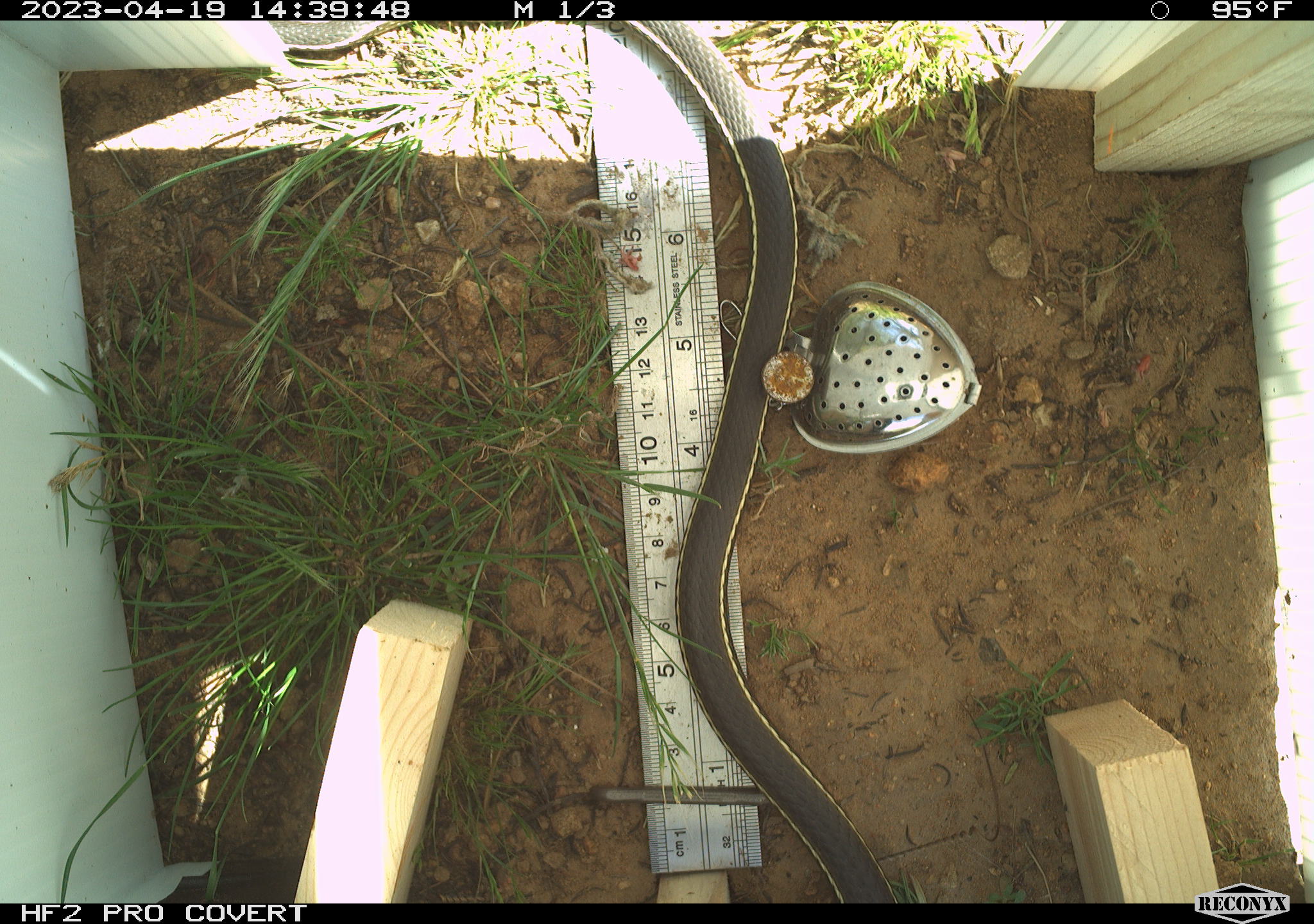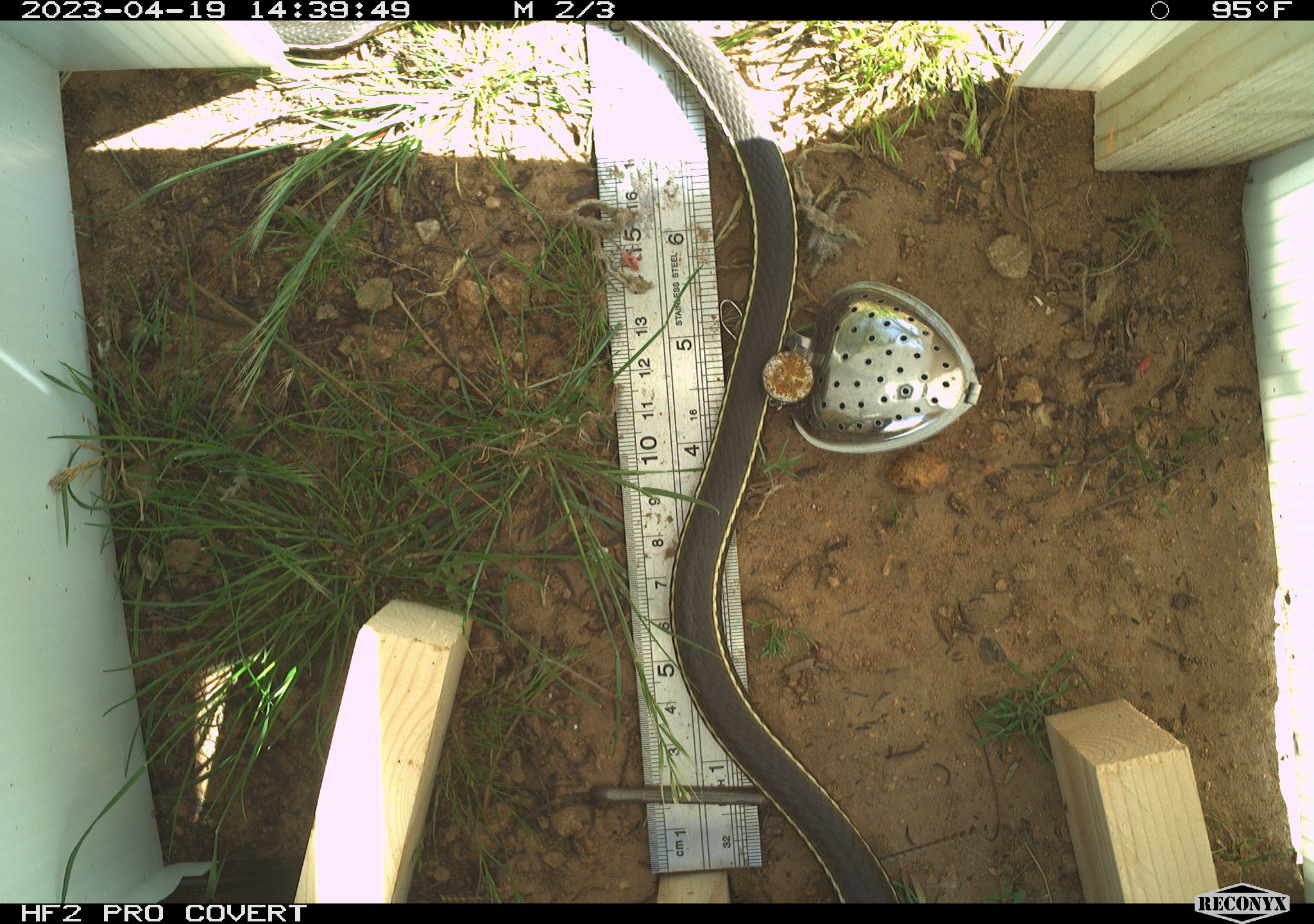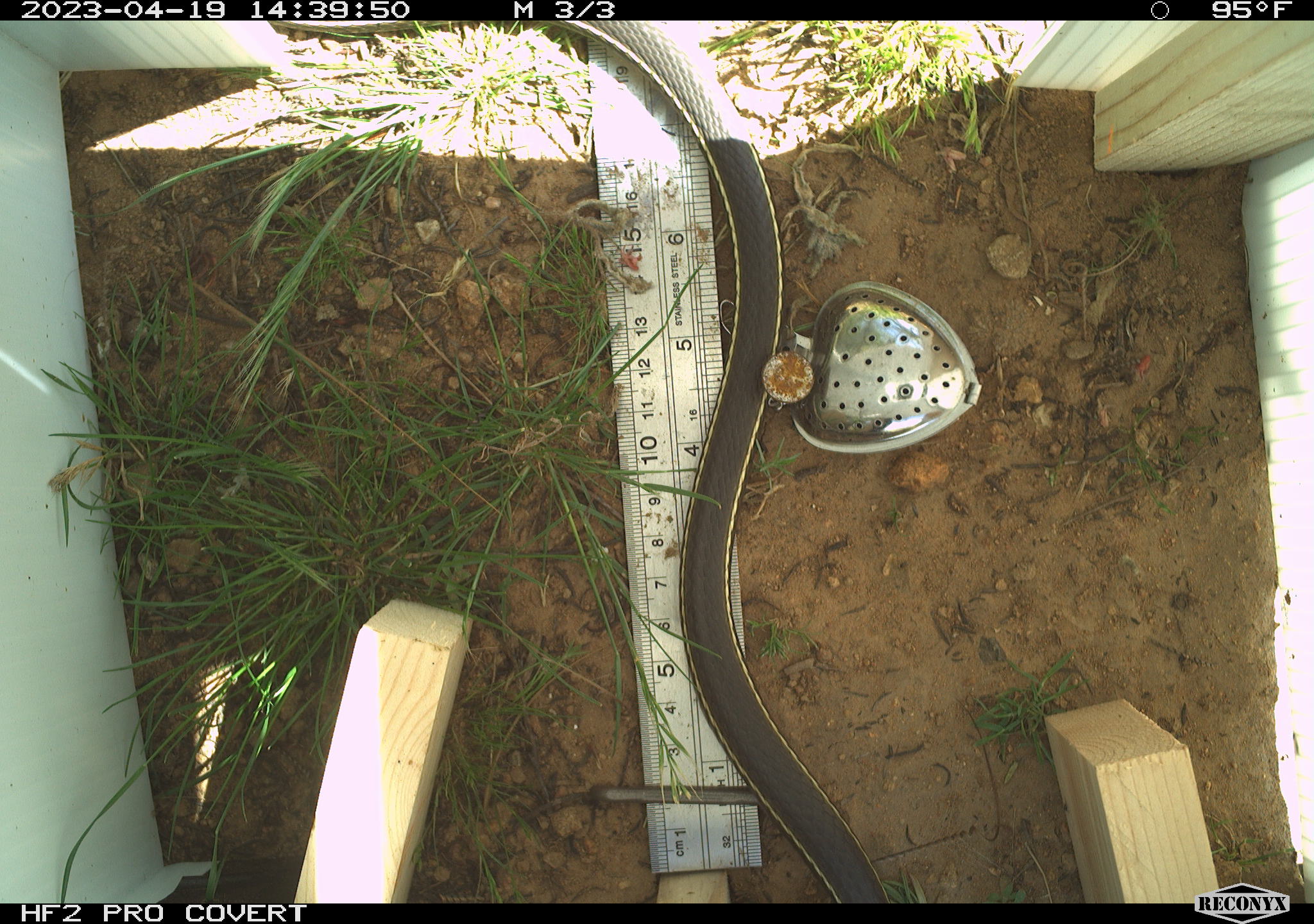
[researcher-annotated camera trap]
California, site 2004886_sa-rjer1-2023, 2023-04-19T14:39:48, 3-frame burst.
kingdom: Animalia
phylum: Chordata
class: Reptilia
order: Squamata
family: Colubridae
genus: Masticophis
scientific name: Masticophis lateralis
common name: striped racer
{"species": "striped racer (Masticophis lateralis)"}